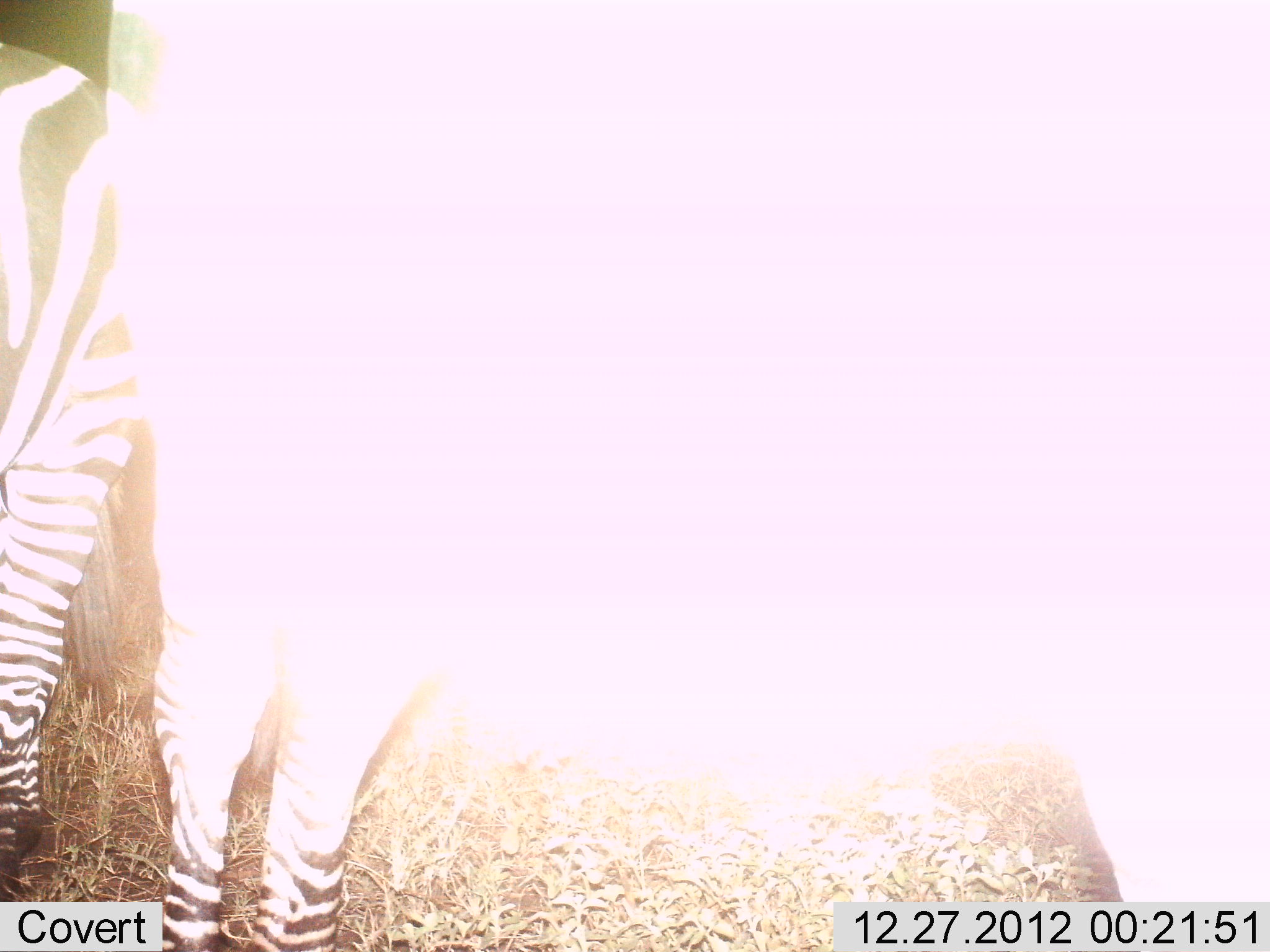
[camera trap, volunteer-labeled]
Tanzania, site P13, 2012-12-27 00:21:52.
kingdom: Animalia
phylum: Chordata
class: Mammalia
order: Perissodactyla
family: Equidae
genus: Equus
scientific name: Equus quagga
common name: plains zebra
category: zebra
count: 2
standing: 96%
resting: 0%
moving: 0%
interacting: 0%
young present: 0%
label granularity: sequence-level